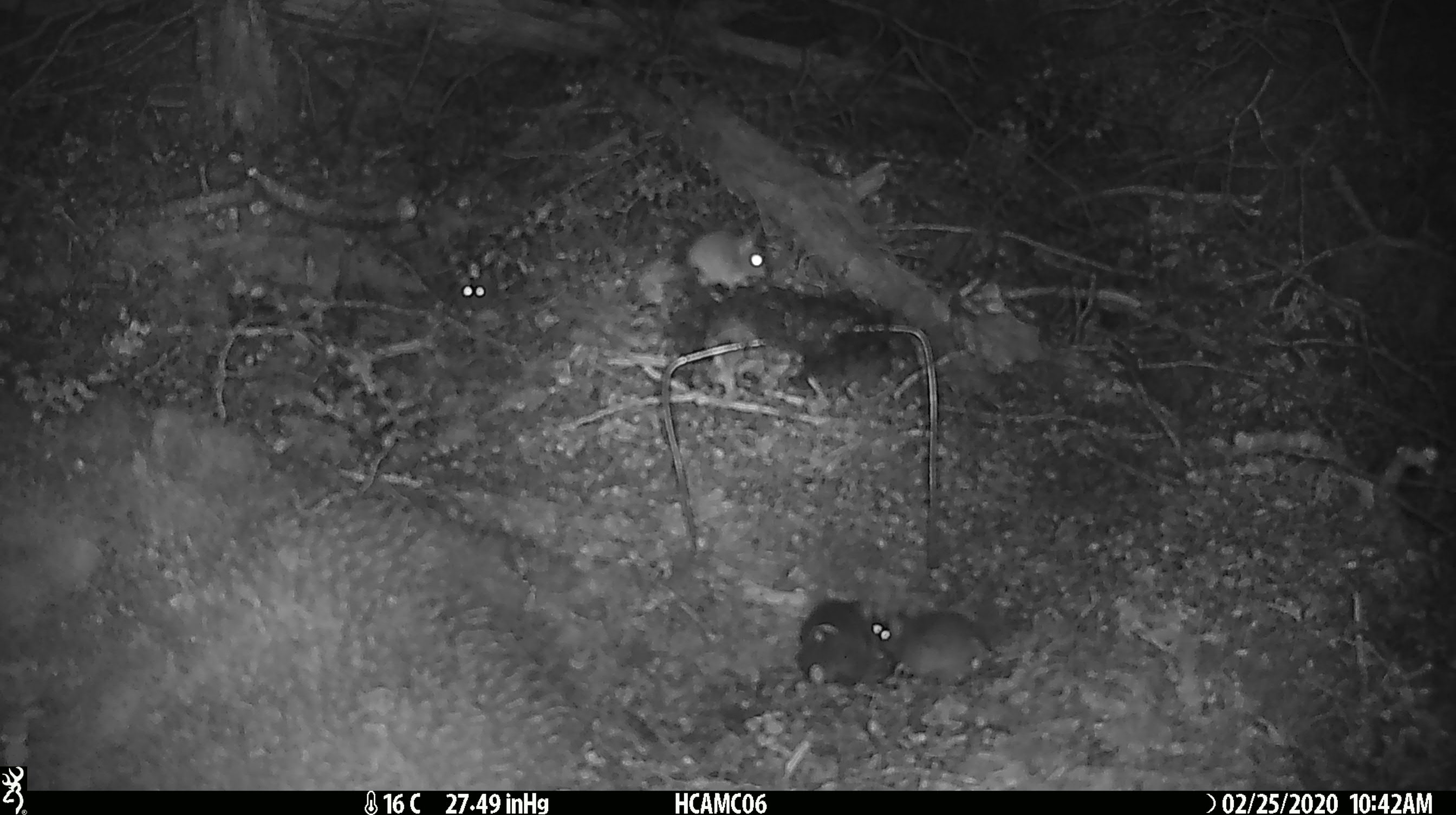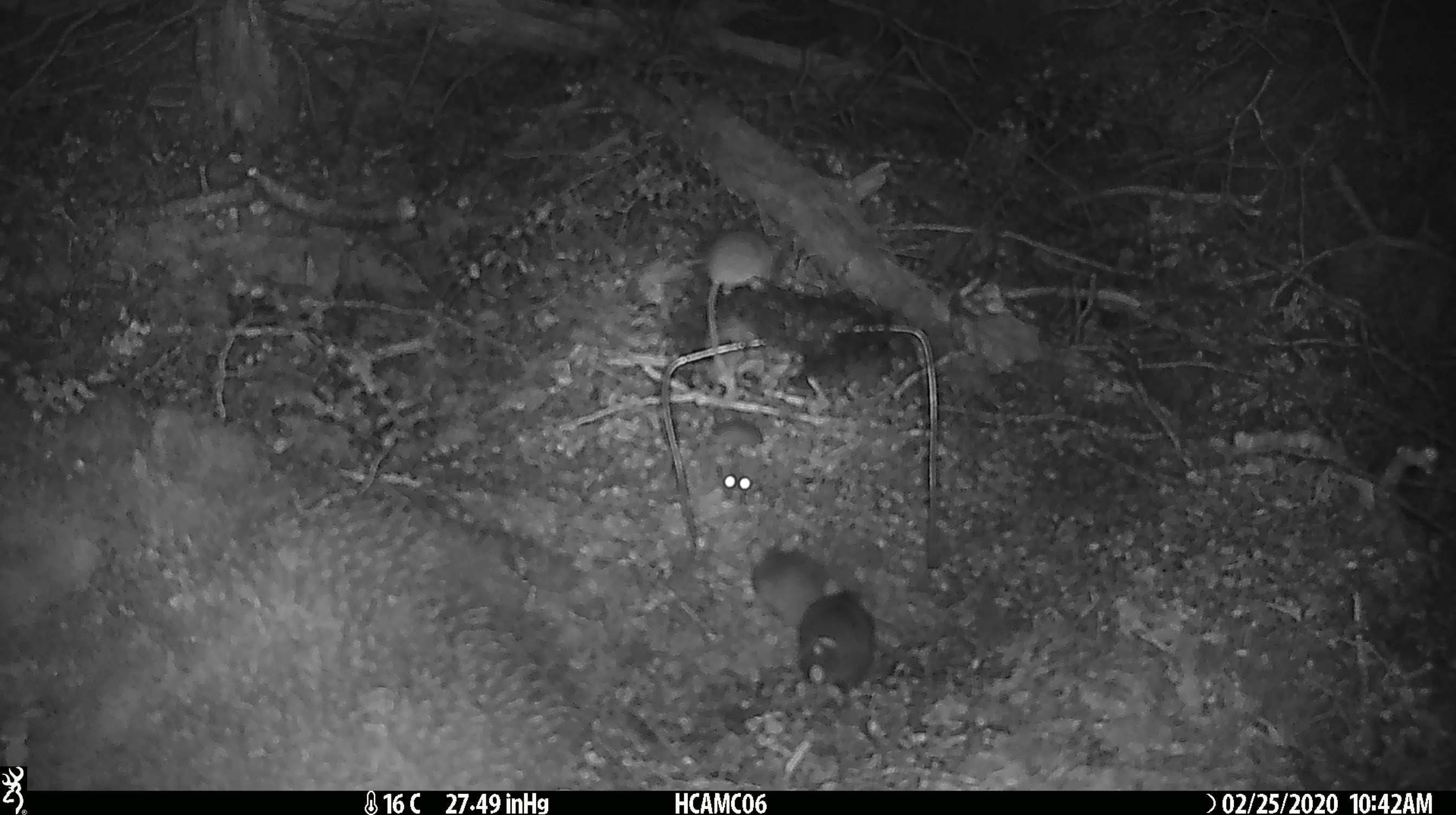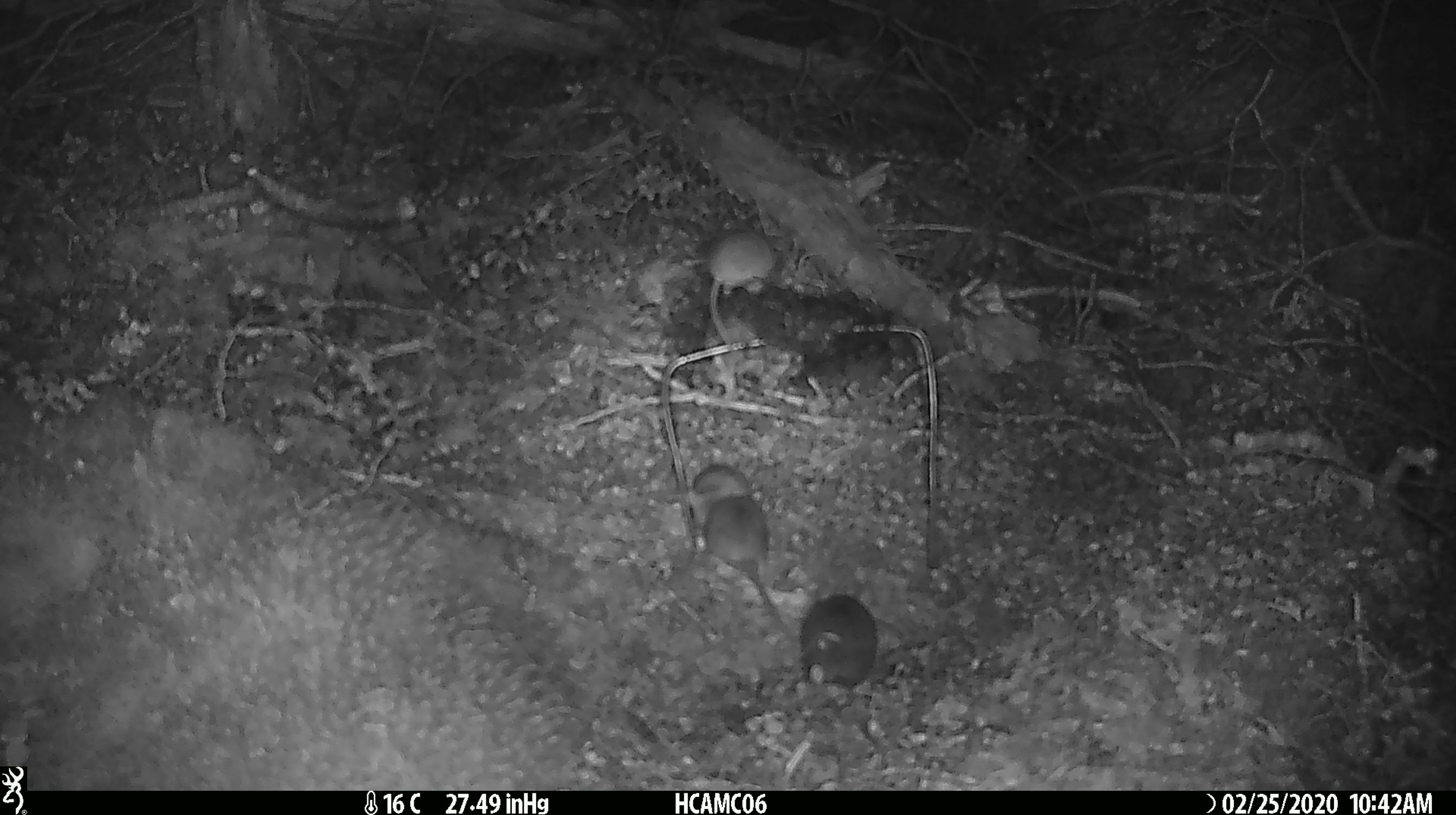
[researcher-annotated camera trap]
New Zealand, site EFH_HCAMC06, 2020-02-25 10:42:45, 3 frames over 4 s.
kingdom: Animalia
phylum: Chordata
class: Mammalia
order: Rodentia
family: Muridae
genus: Mus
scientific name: Mus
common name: mouse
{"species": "mouse (Mus)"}